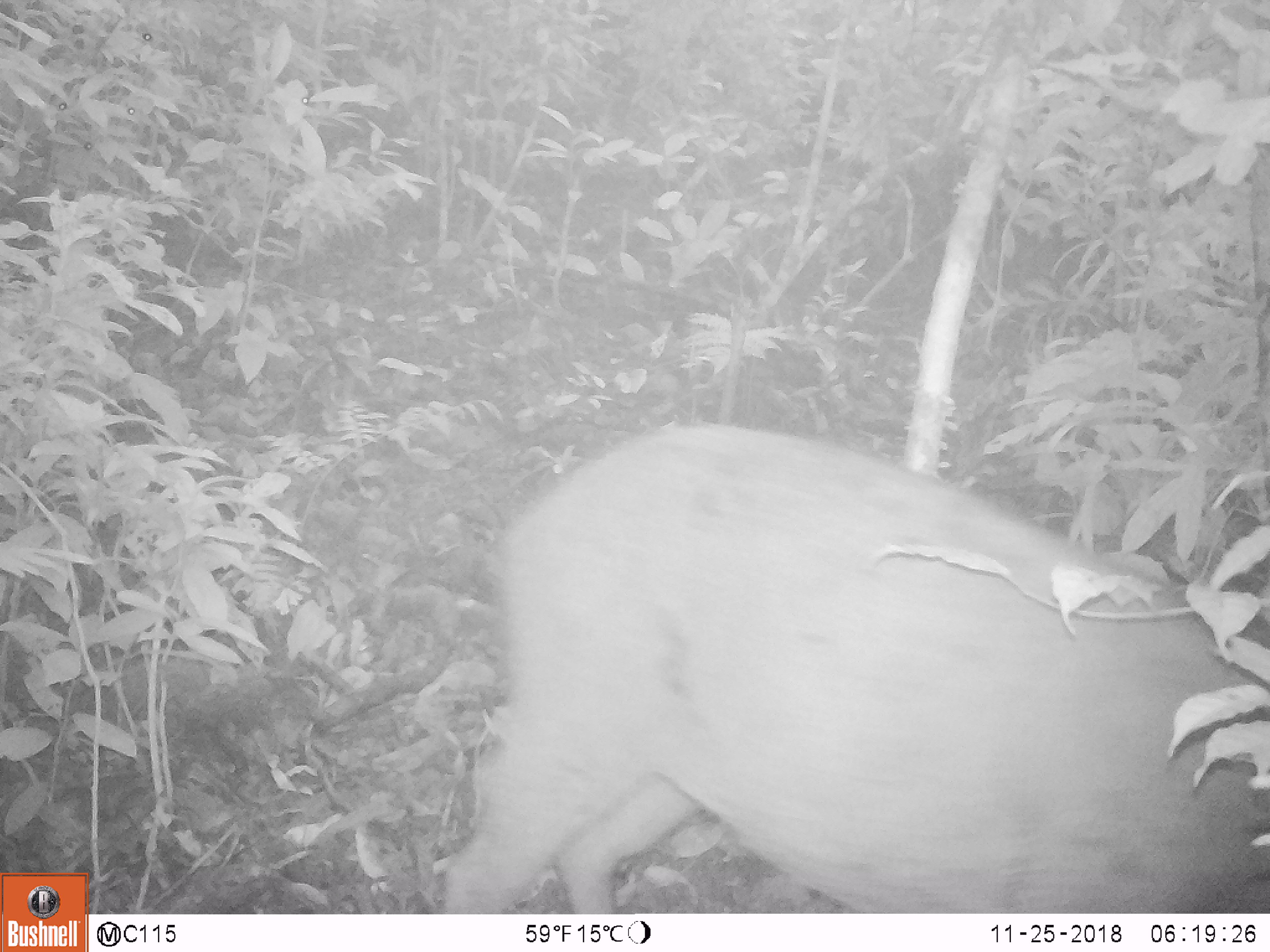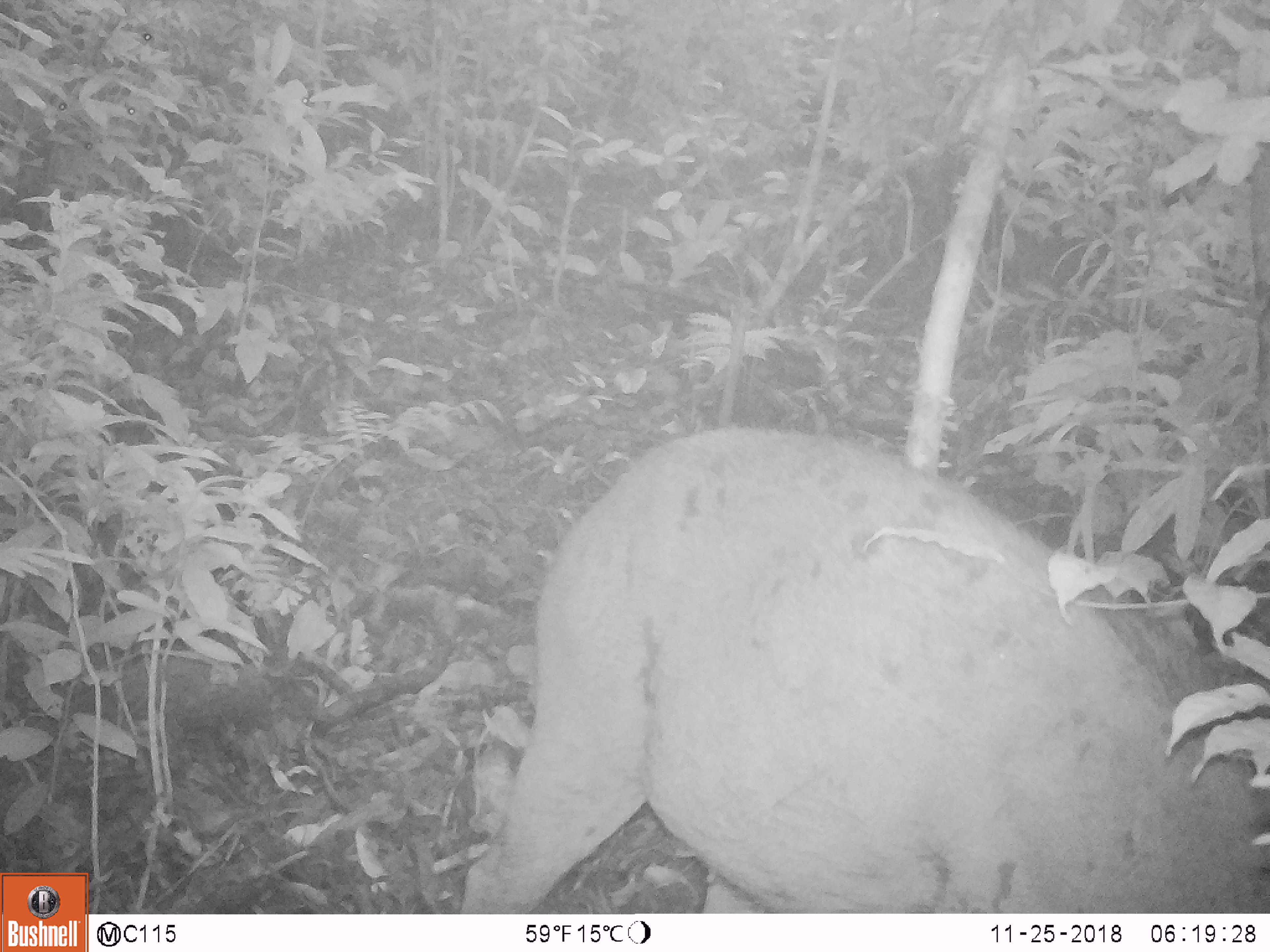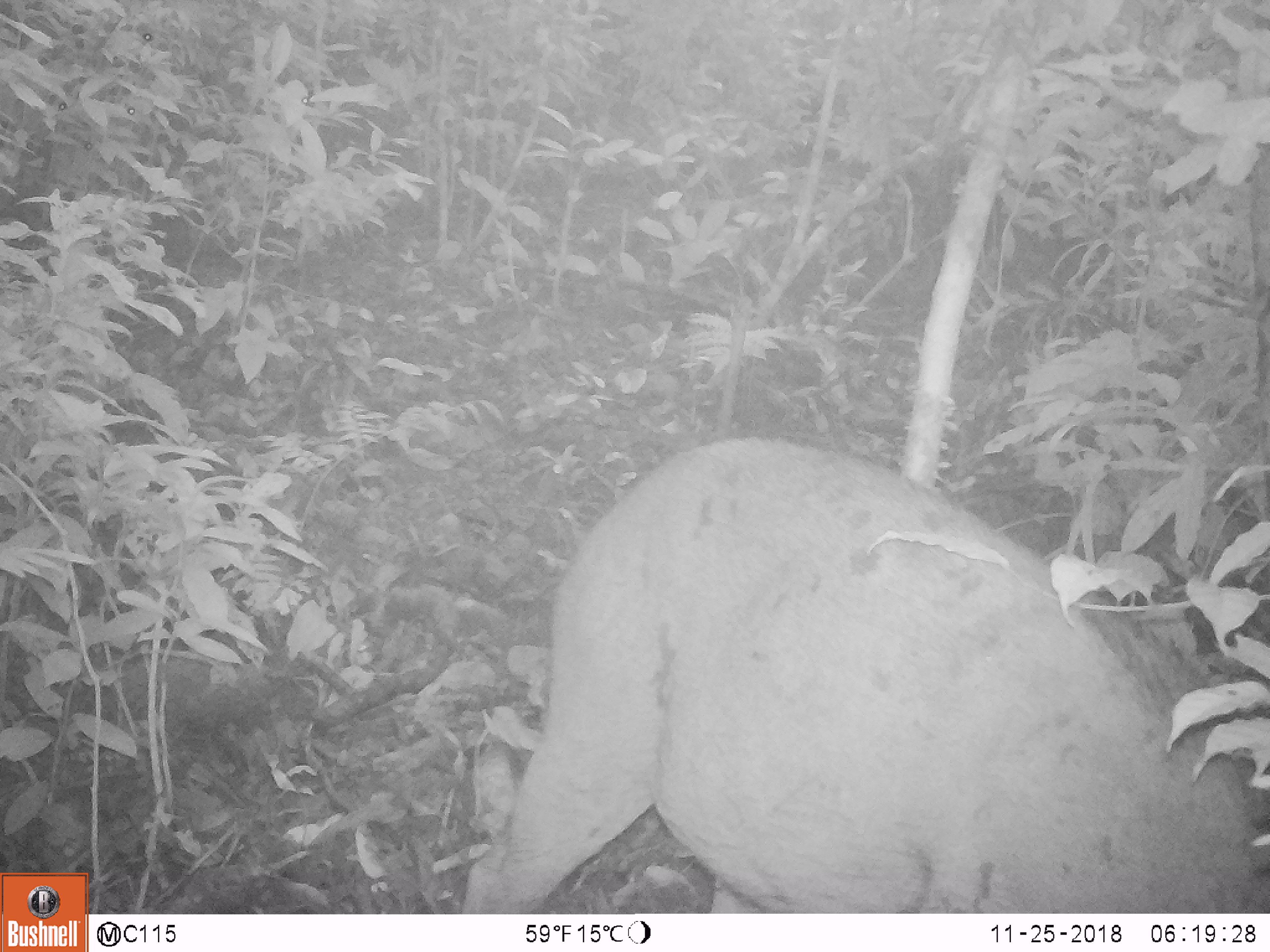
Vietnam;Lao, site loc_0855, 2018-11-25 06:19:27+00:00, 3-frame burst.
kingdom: Animalia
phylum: Chordata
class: Mammalia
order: Artiodactyla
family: Suidae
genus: Sus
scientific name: Sus scrofa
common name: eurasian wild pig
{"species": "eurasian wild pig (Sus scrofa)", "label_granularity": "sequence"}